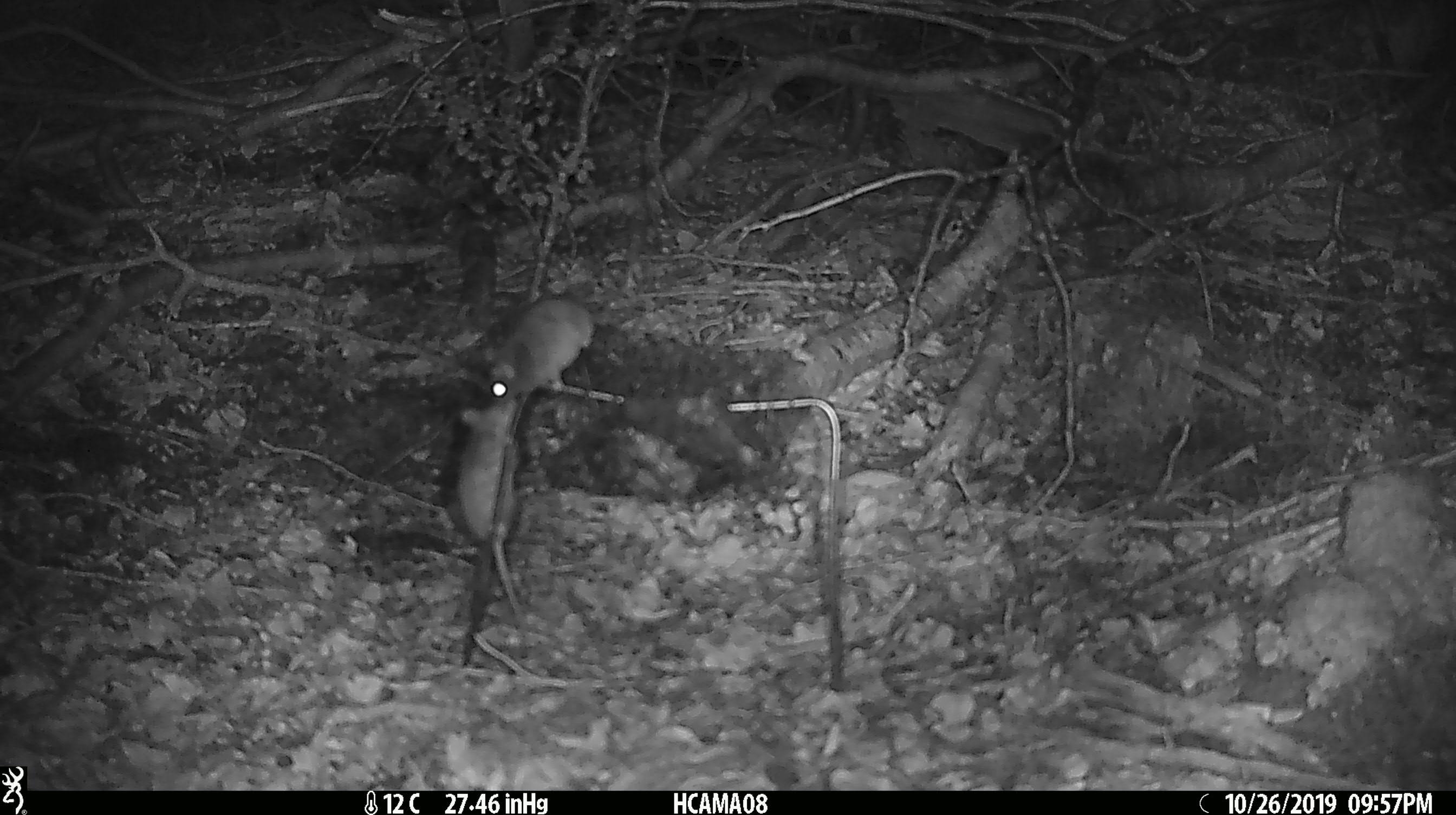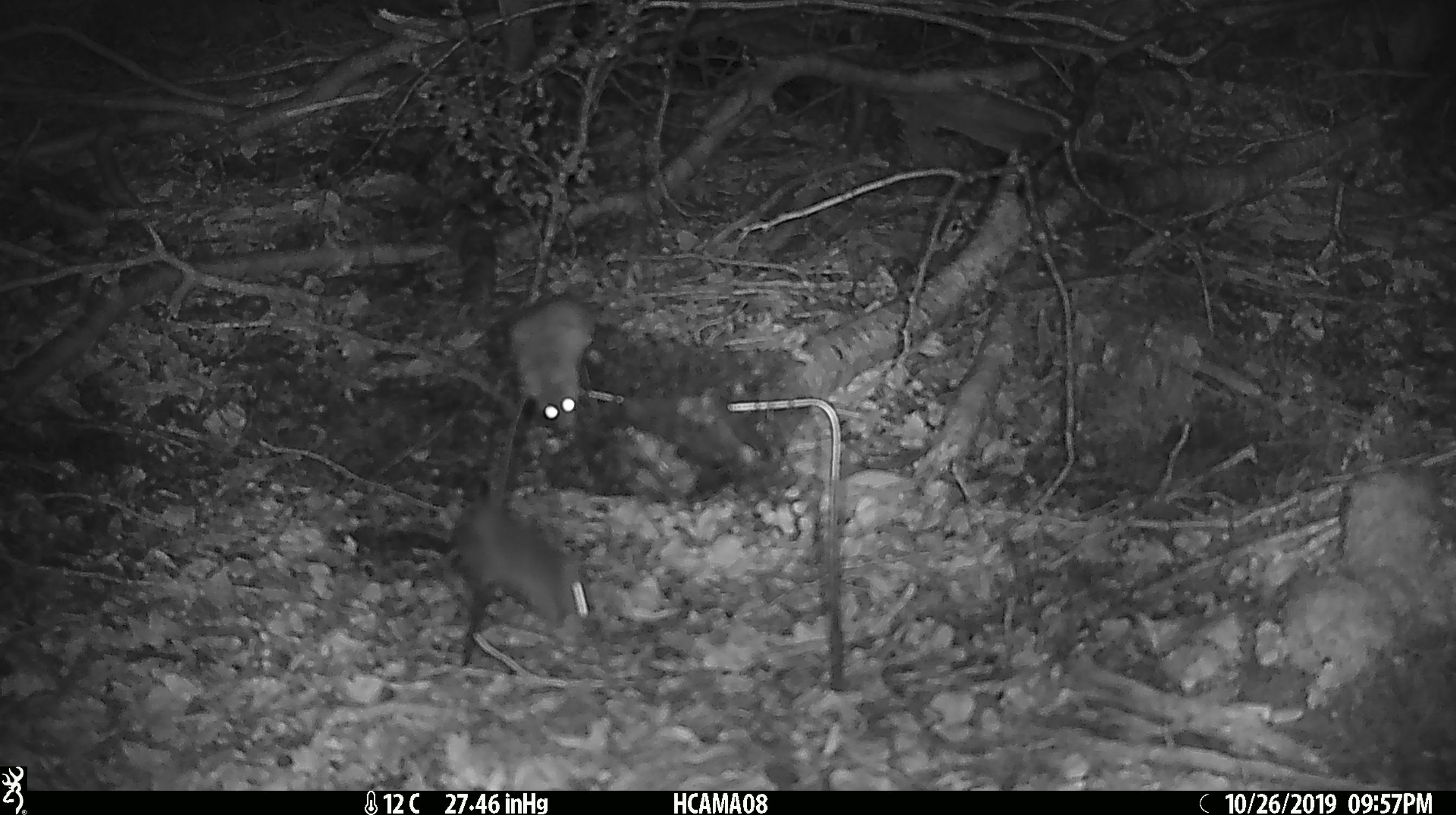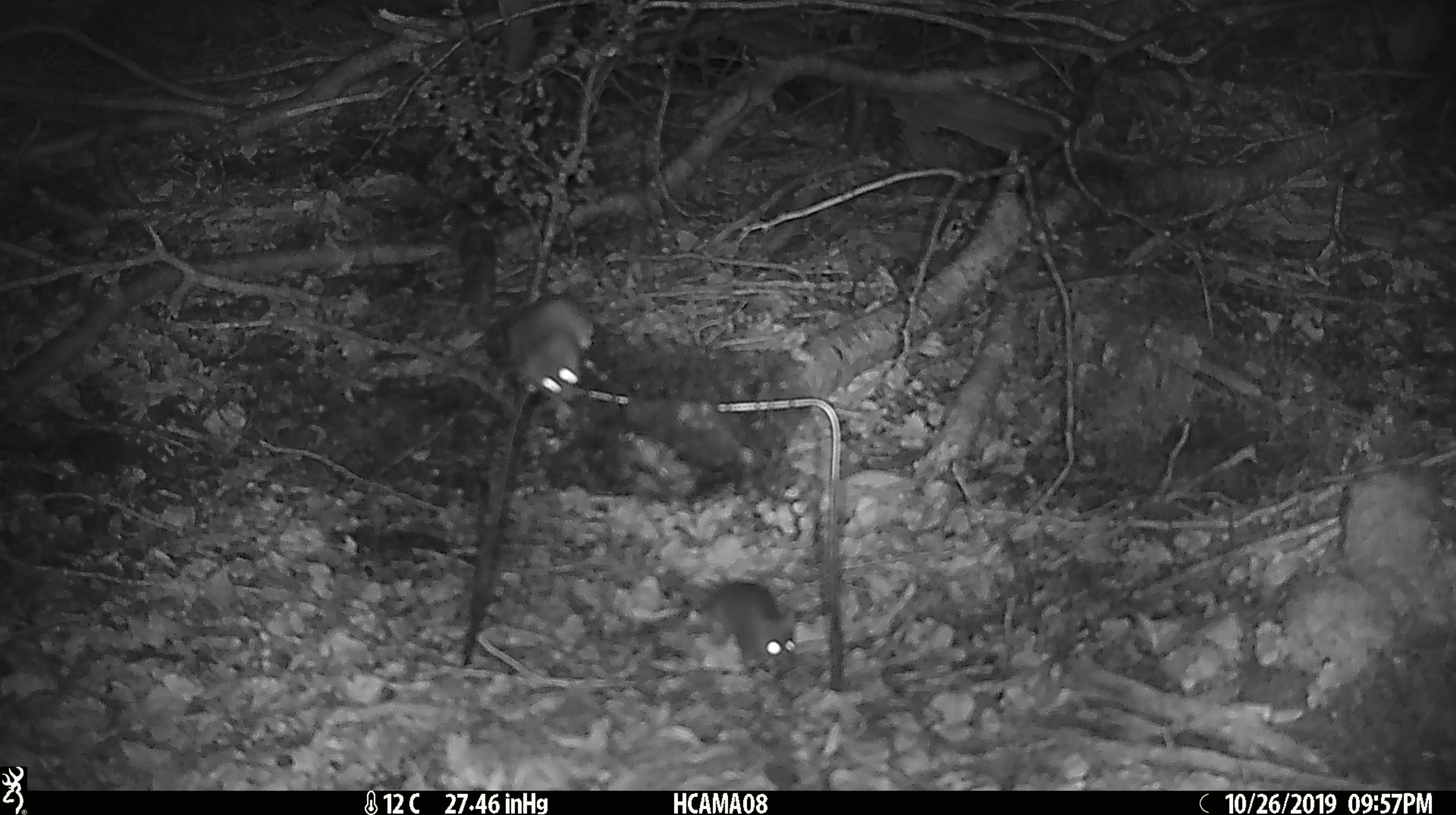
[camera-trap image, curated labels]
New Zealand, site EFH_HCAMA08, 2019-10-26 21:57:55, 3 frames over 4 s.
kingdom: Animalia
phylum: Chordata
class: Mammalia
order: Rodentia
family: Muridae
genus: Mus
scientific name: Mus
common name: mouse